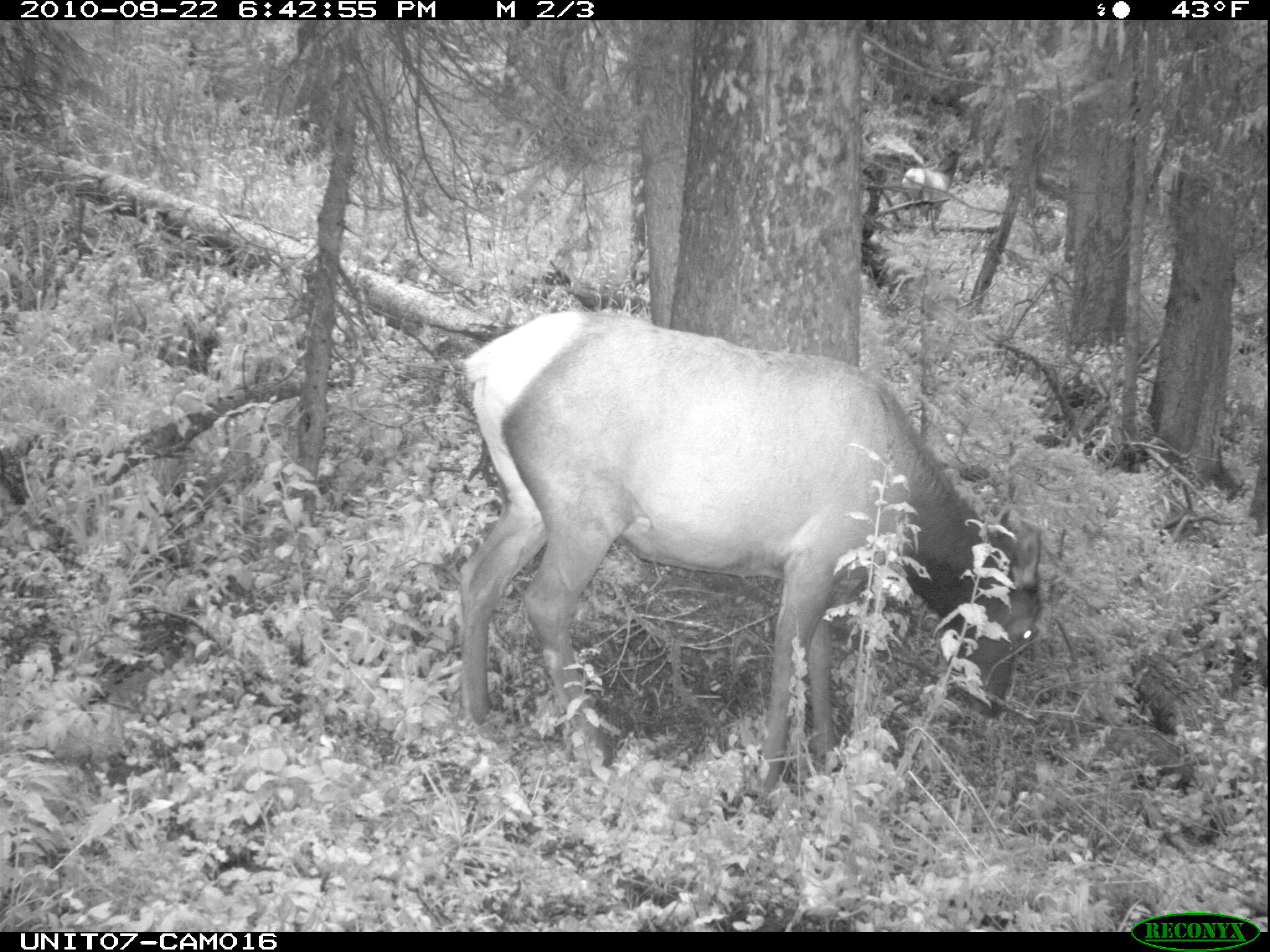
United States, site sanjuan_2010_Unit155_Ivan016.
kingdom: Animalia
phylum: Chordata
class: Mammalia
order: Artiodactyla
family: Cervidae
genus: Cervus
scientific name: Cervus elaphus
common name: red deer